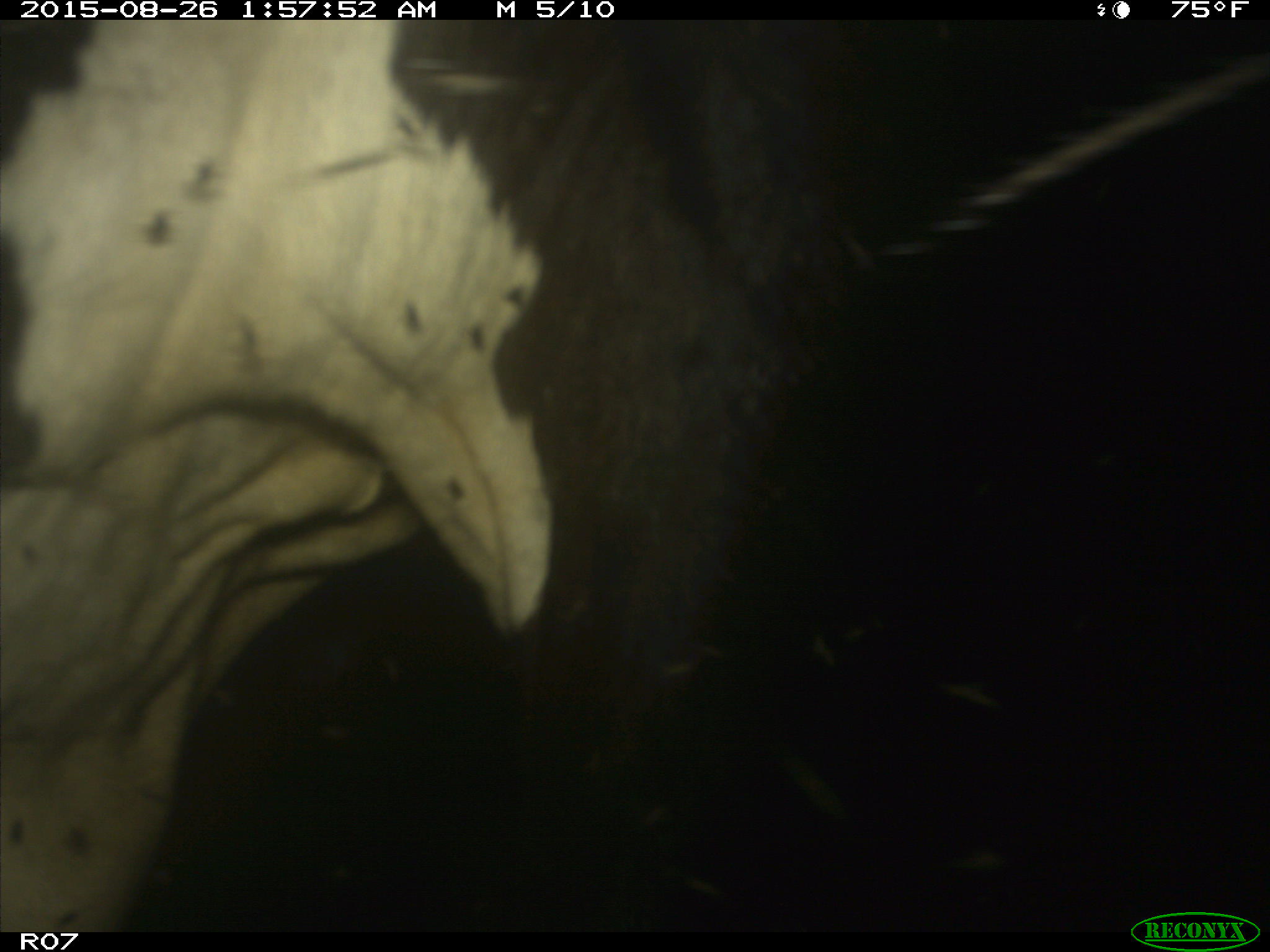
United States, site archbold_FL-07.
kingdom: Animalia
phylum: Chordata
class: Mammalia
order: Artiodactyla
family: Bovidae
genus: Bos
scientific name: Bos taurus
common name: domestic cow